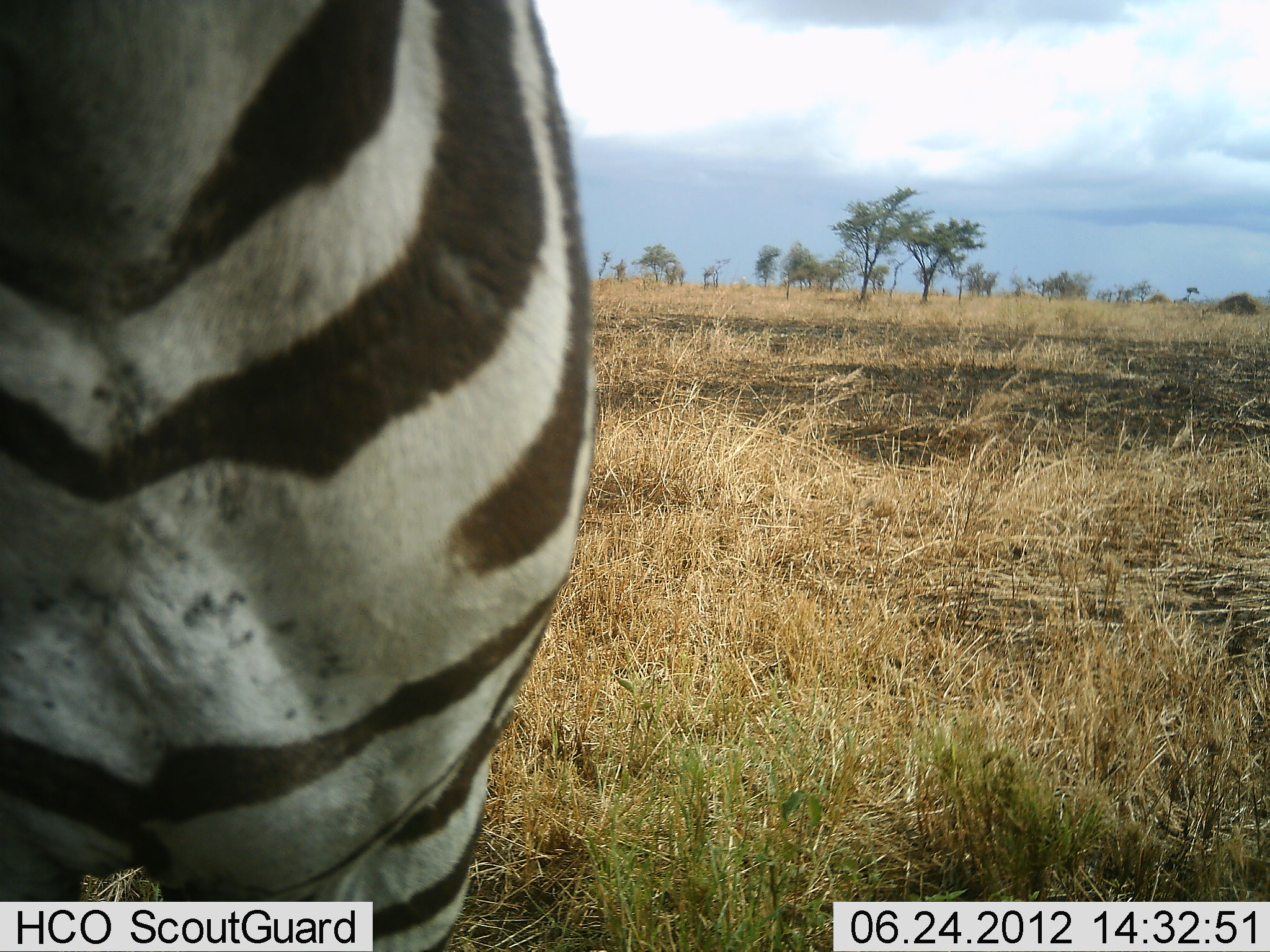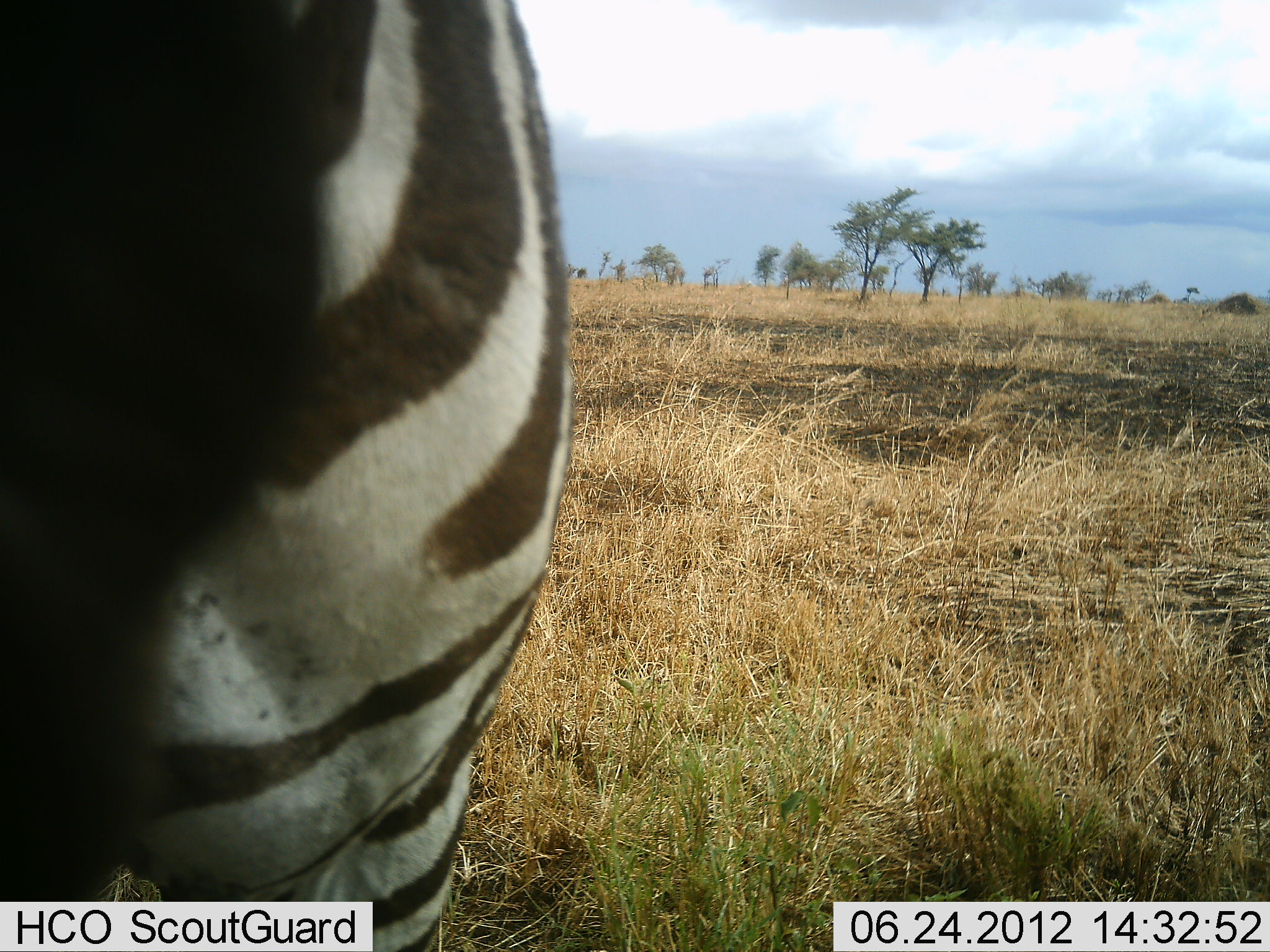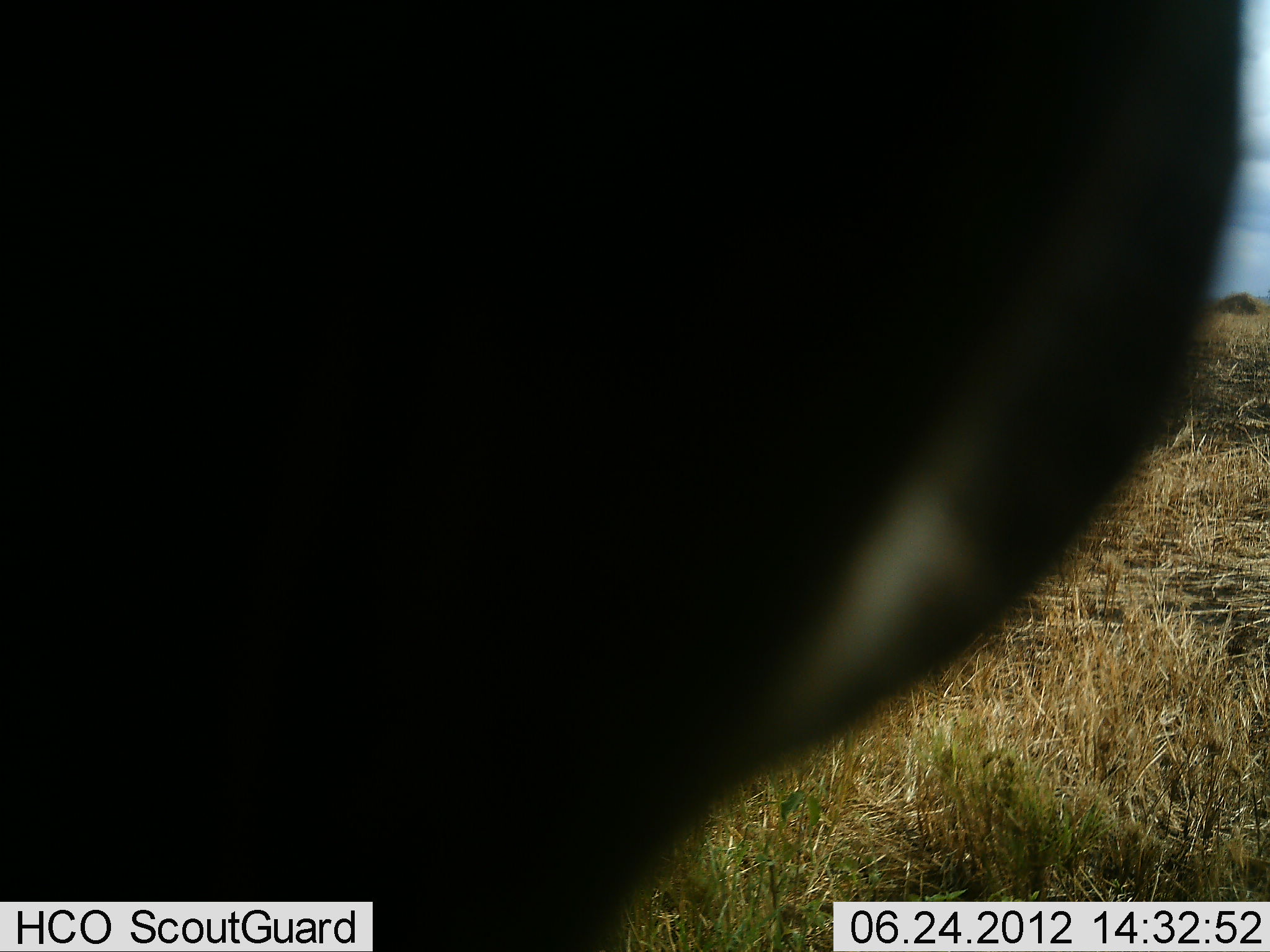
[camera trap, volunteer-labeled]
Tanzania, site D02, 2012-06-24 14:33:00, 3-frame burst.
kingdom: Animalia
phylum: Chordata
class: Mammalia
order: Perissodactyla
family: Equidae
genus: Equus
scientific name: Equus quagga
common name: plains zebra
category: zebra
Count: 1.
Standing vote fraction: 100%.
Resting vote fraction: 0%.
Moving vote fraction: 0%.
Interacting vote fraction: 0%.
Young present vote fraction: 0%.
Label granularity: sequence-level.